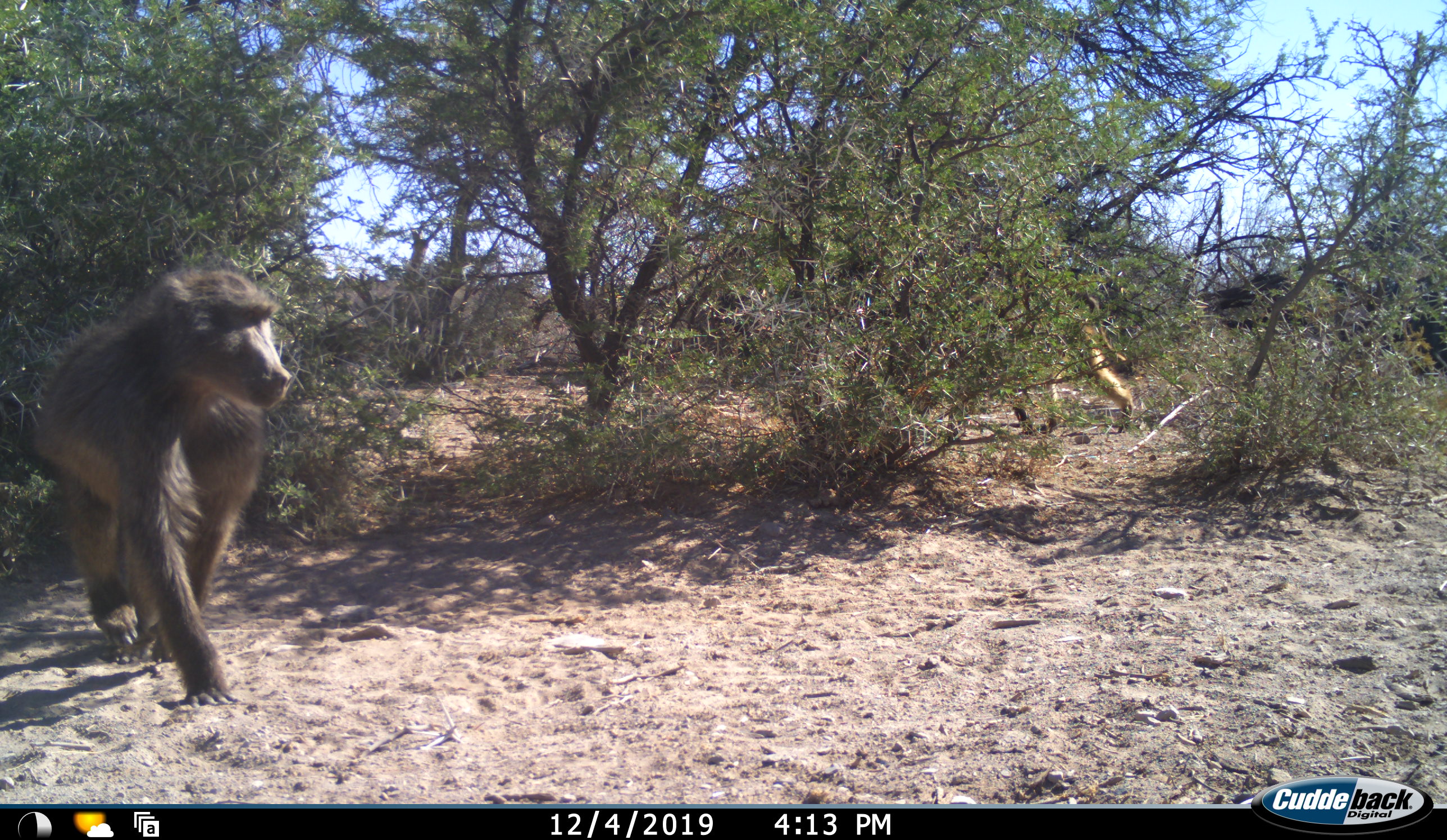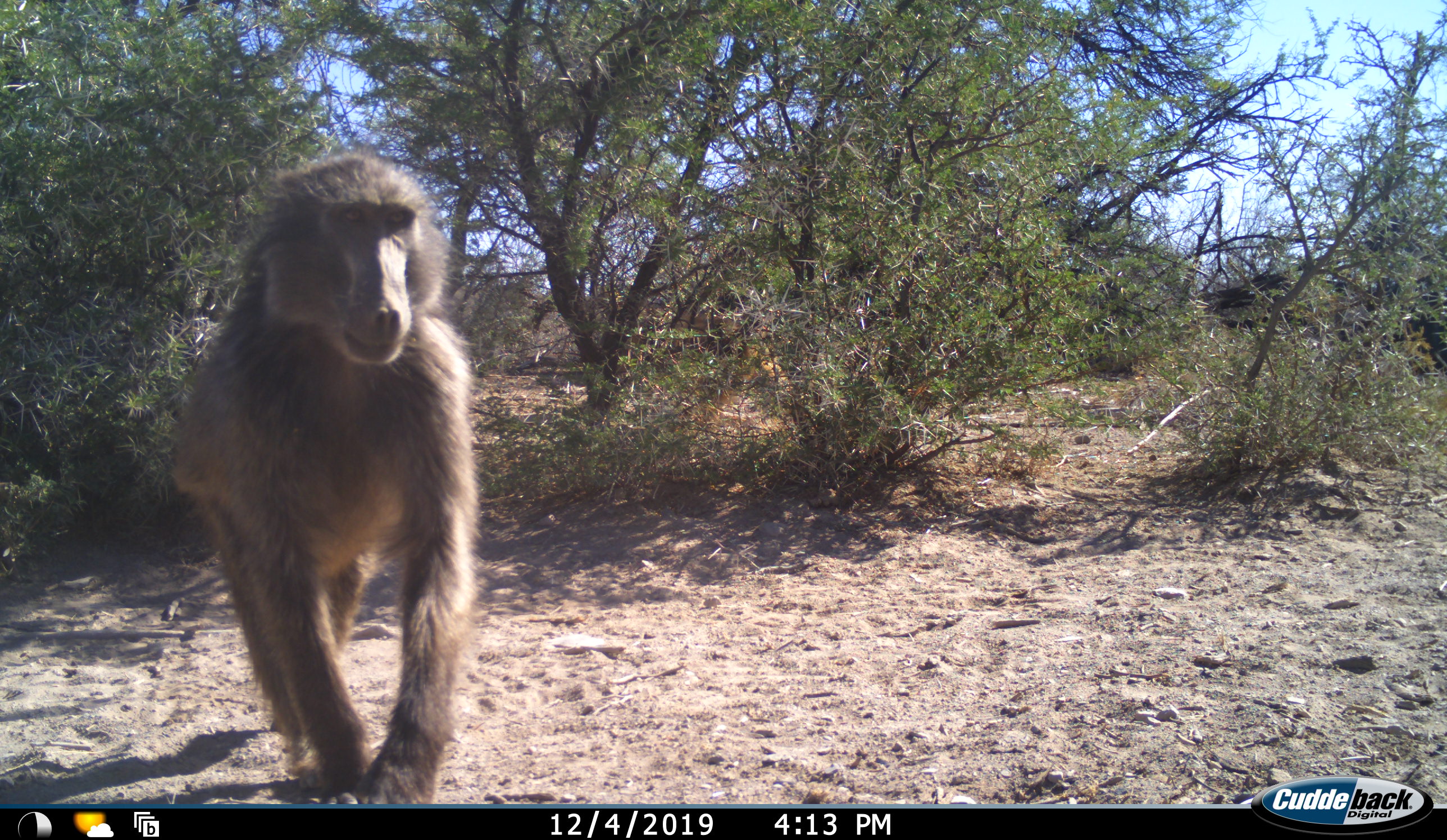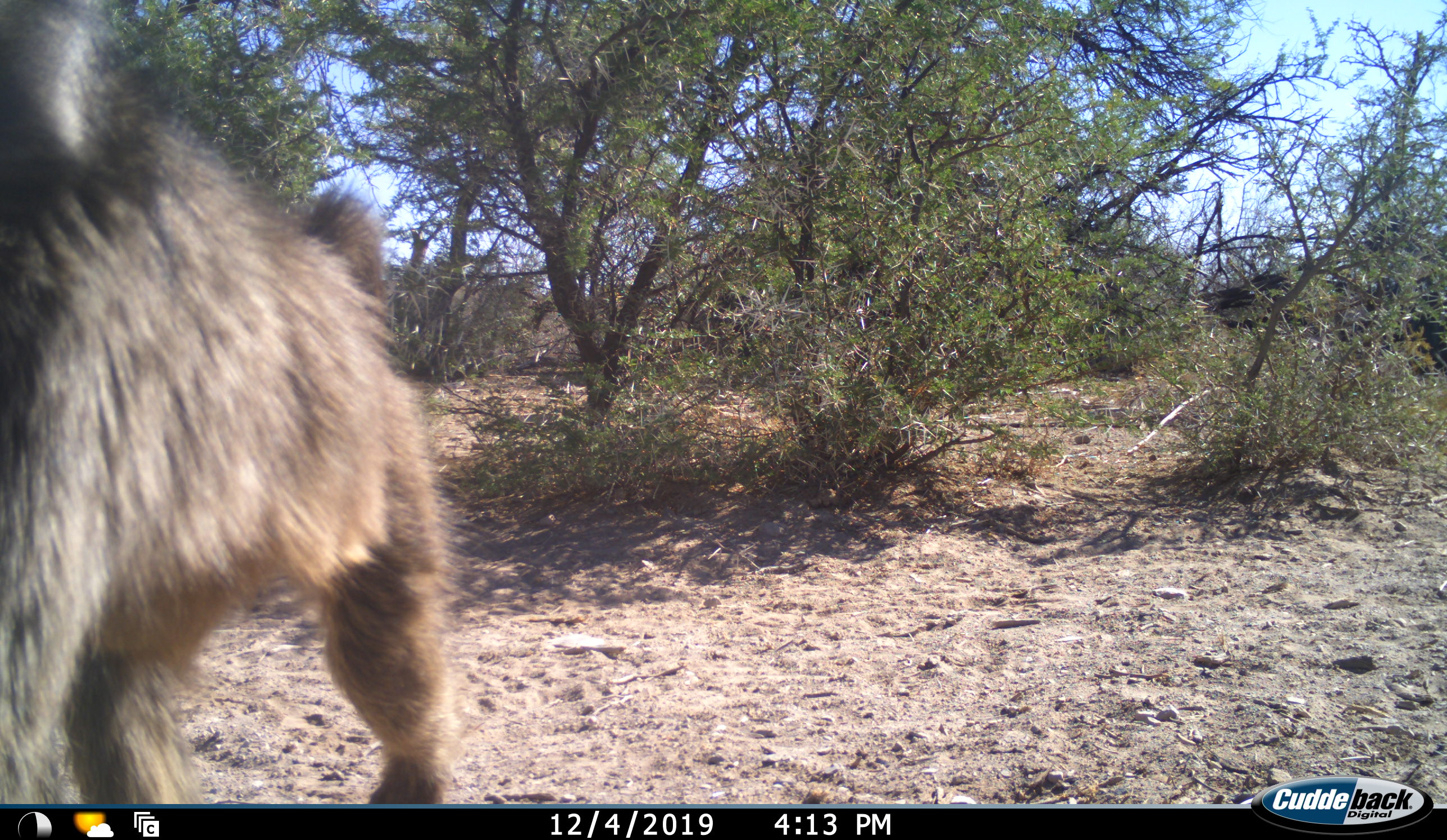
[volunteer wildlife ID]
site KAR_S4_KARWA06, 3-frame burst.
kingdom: Animalia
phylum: Chordata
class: Mammalia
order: Primates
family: Cercopithecidae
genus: Papio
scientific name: Papio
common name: baboon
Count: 2.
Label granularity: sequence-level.